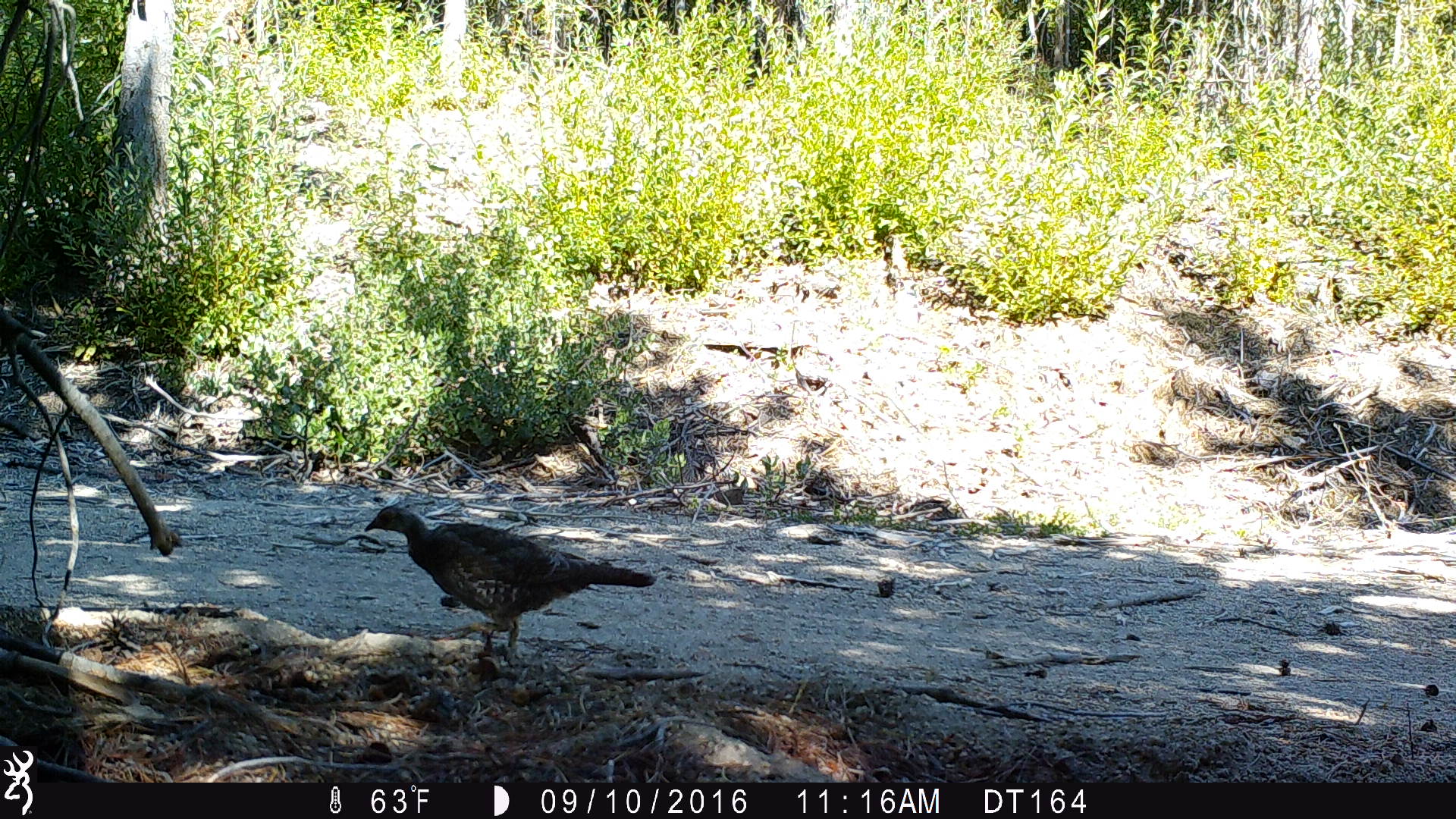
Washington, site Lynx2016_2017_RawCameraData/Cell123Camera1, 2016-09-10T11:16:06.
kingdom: Animalia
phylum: Chordata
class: Aves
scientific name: Aves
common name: birds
Aves (birds). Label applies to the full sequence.